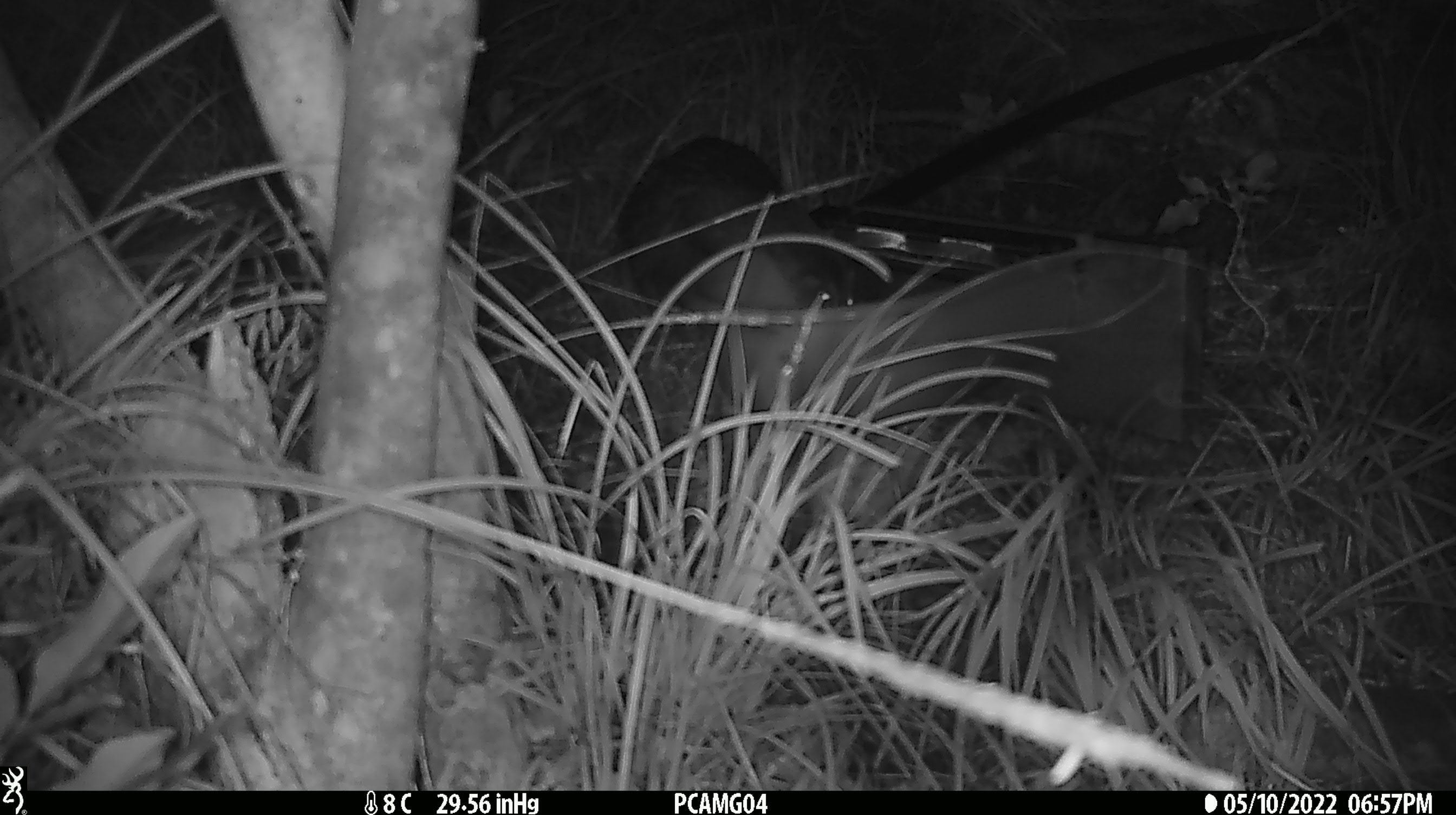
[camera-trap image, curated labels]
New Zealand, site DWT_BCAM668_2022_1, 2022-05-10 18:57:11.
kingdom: Animalia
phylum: Chordata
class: Aves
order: Gruiformes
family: Rallidae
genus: Gallirallus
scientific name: Gallirallus australis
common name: weka